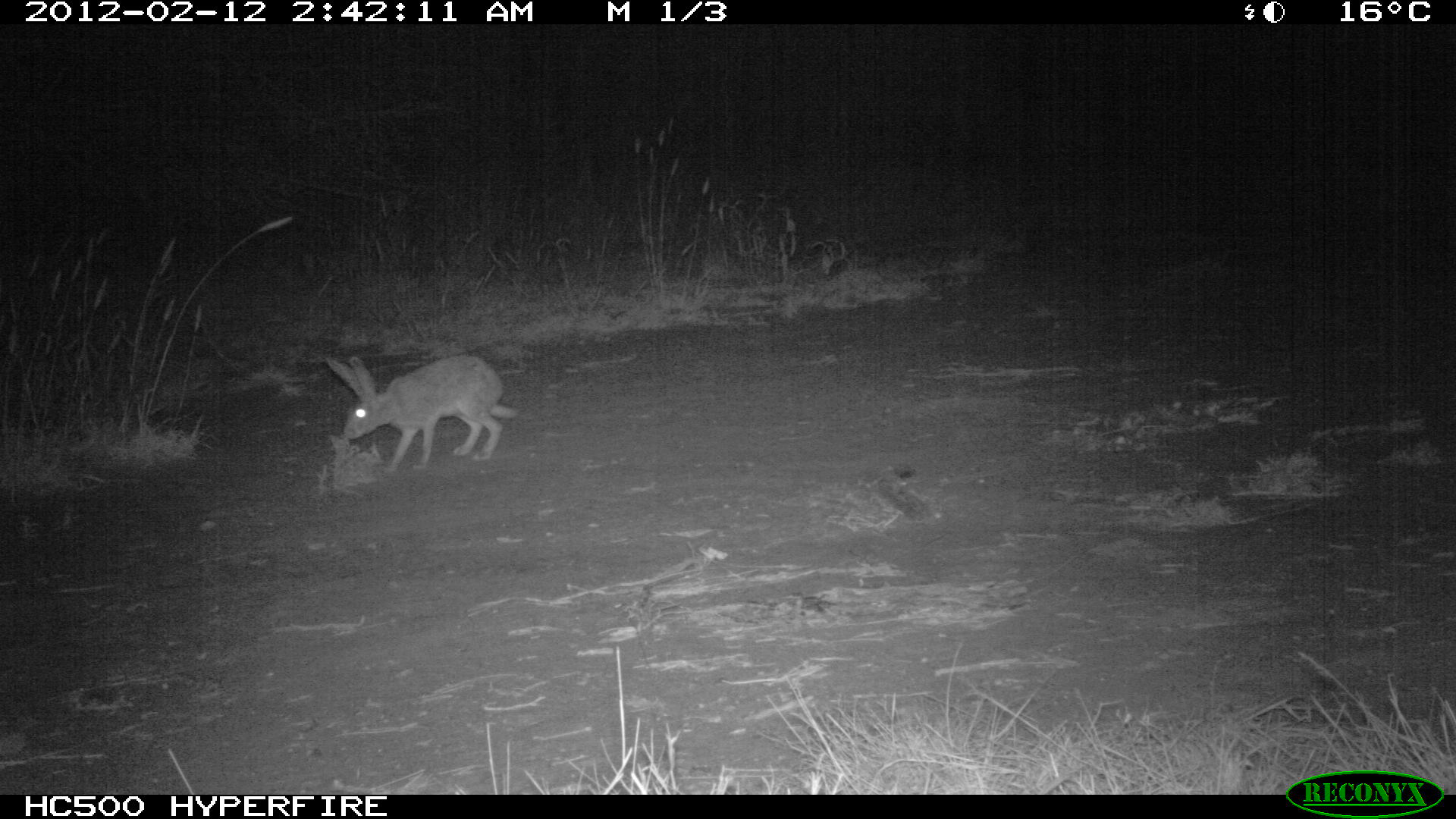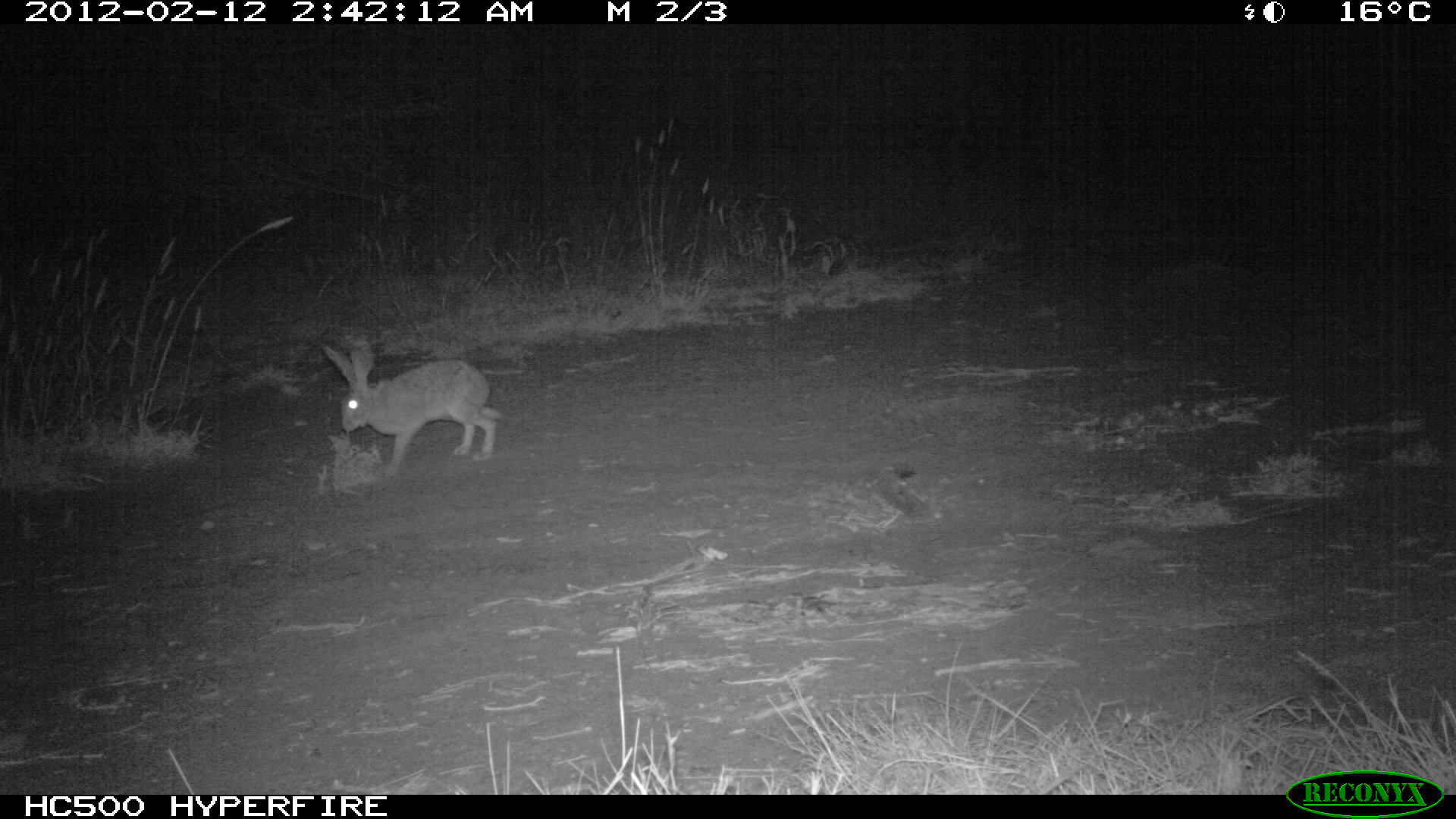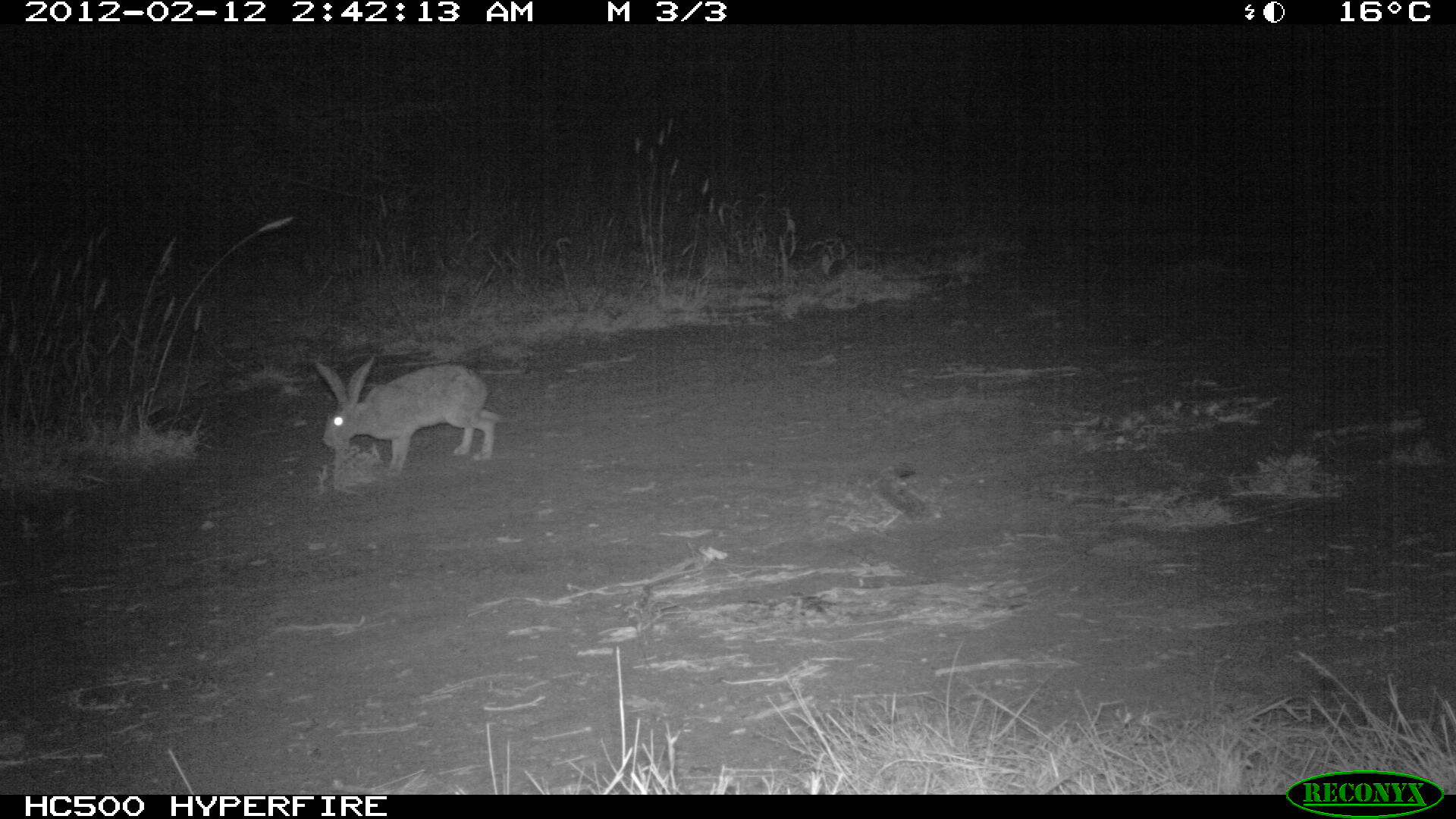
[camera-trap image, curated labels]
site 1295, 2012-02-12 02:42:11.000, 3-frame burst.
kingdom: Animalia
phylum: Chordata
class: Mammalia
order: Lagomorpha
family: Leporidae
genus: Lepus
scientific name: Lepus saxatilis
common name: scrub hare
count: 1